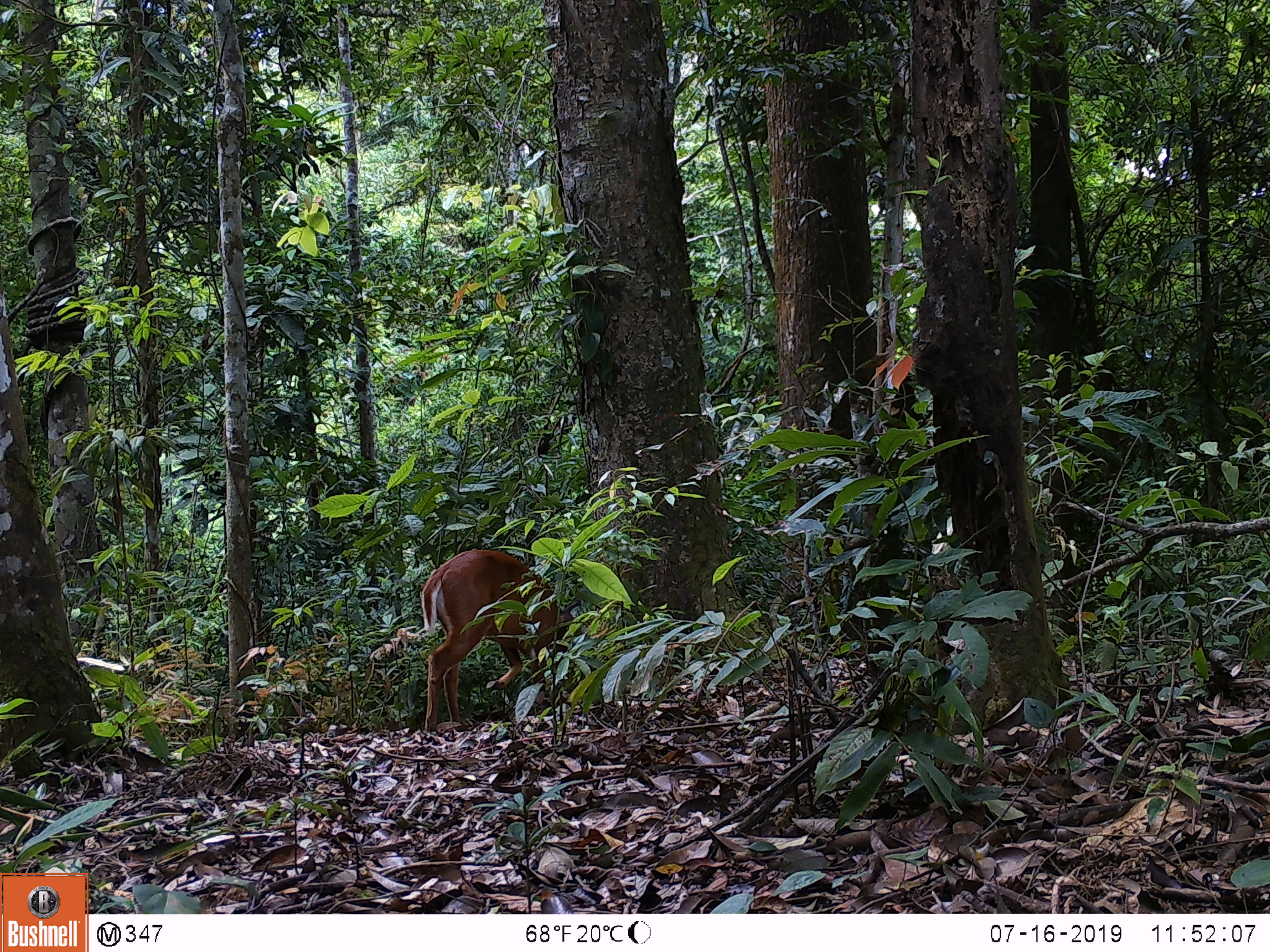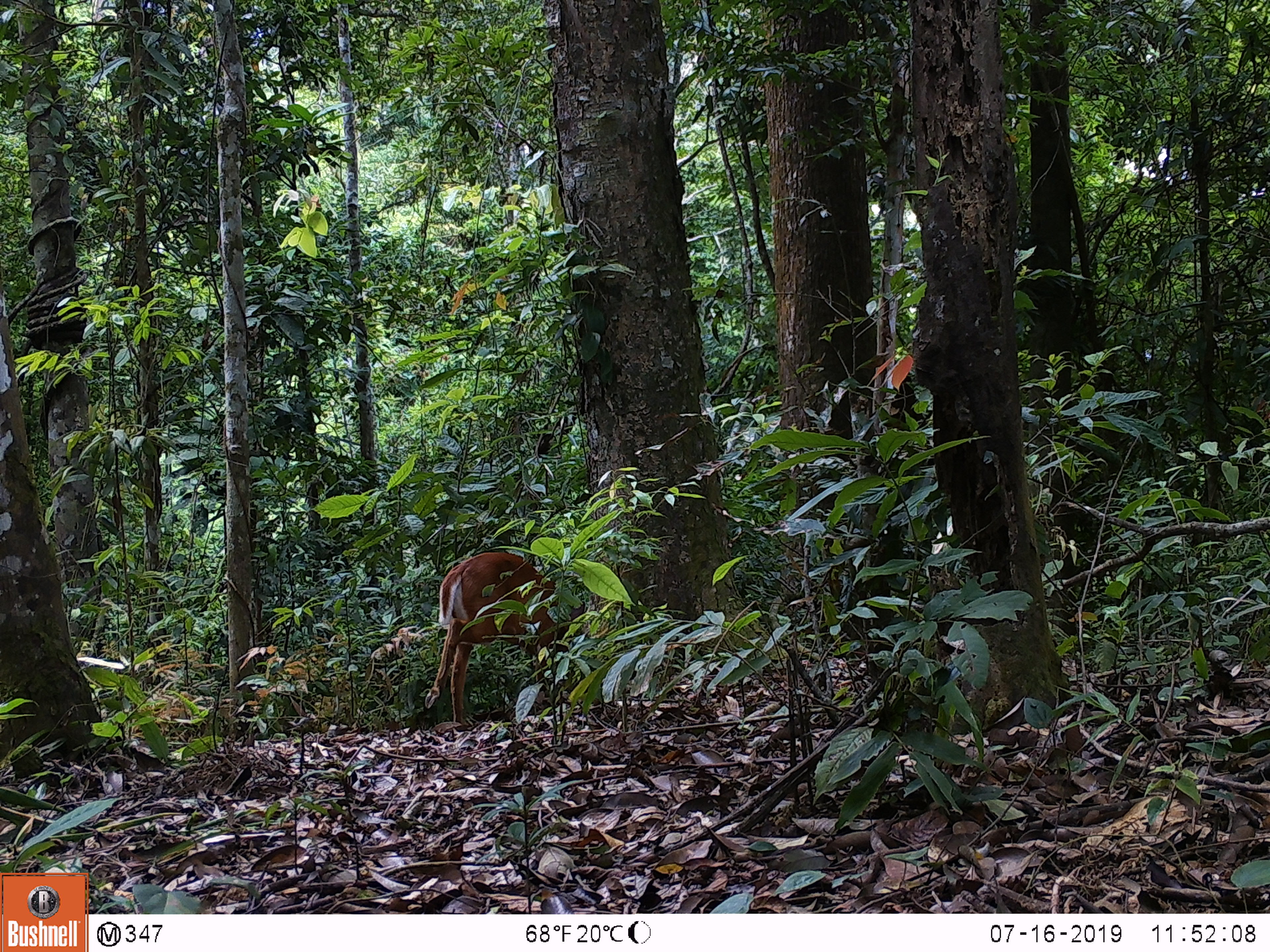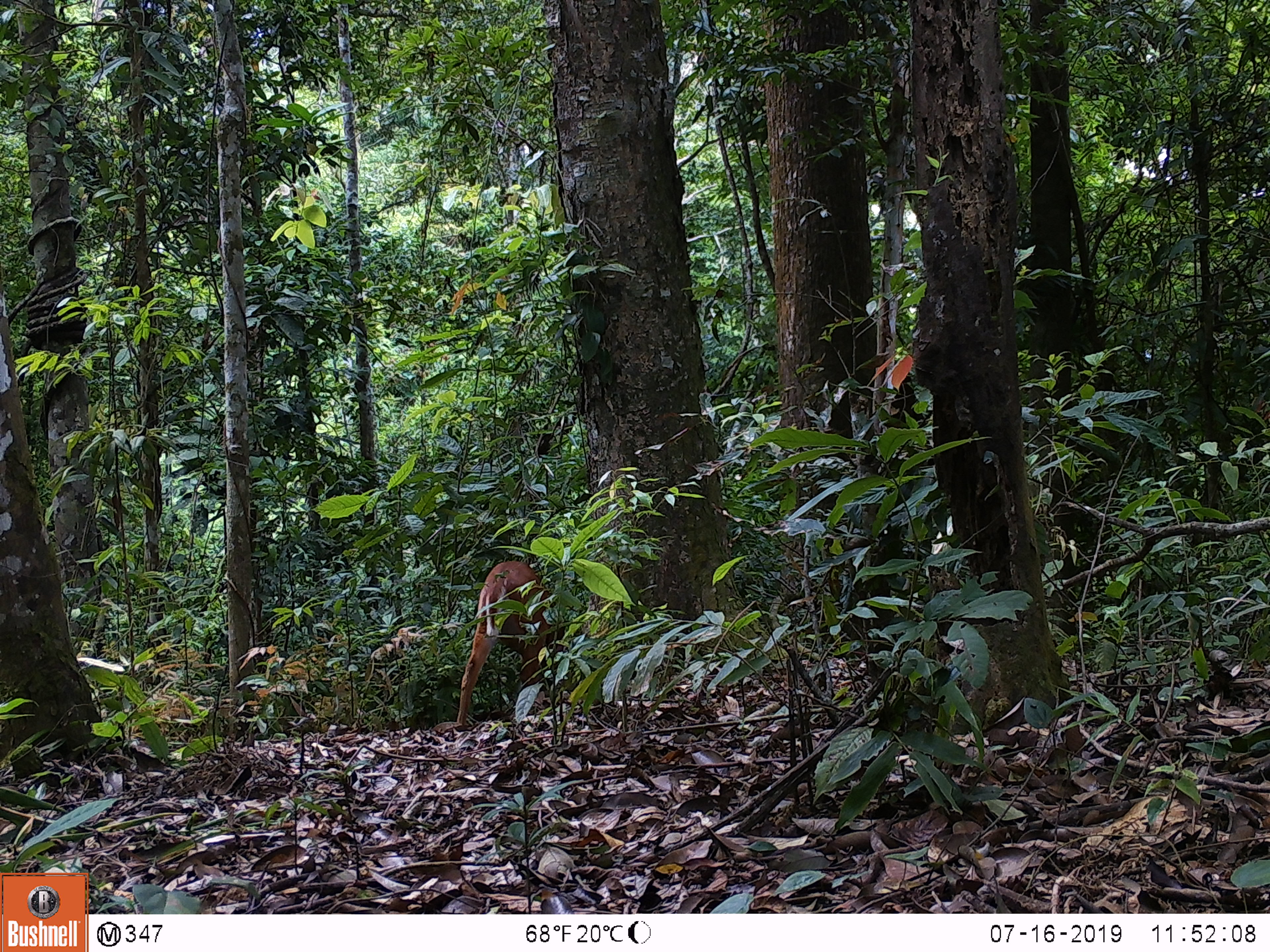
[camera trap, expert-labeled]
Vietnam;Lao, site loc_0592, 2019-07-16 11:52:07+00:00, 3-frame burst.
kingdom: Animalia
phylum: Chordata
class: Mammalia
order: Artiodactyla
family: Cervidae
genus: Muntiacus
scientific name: Muntiacus muntjak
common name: red muntjac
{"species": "red muntjac (Muntiacus muntjak)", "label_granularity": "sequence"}